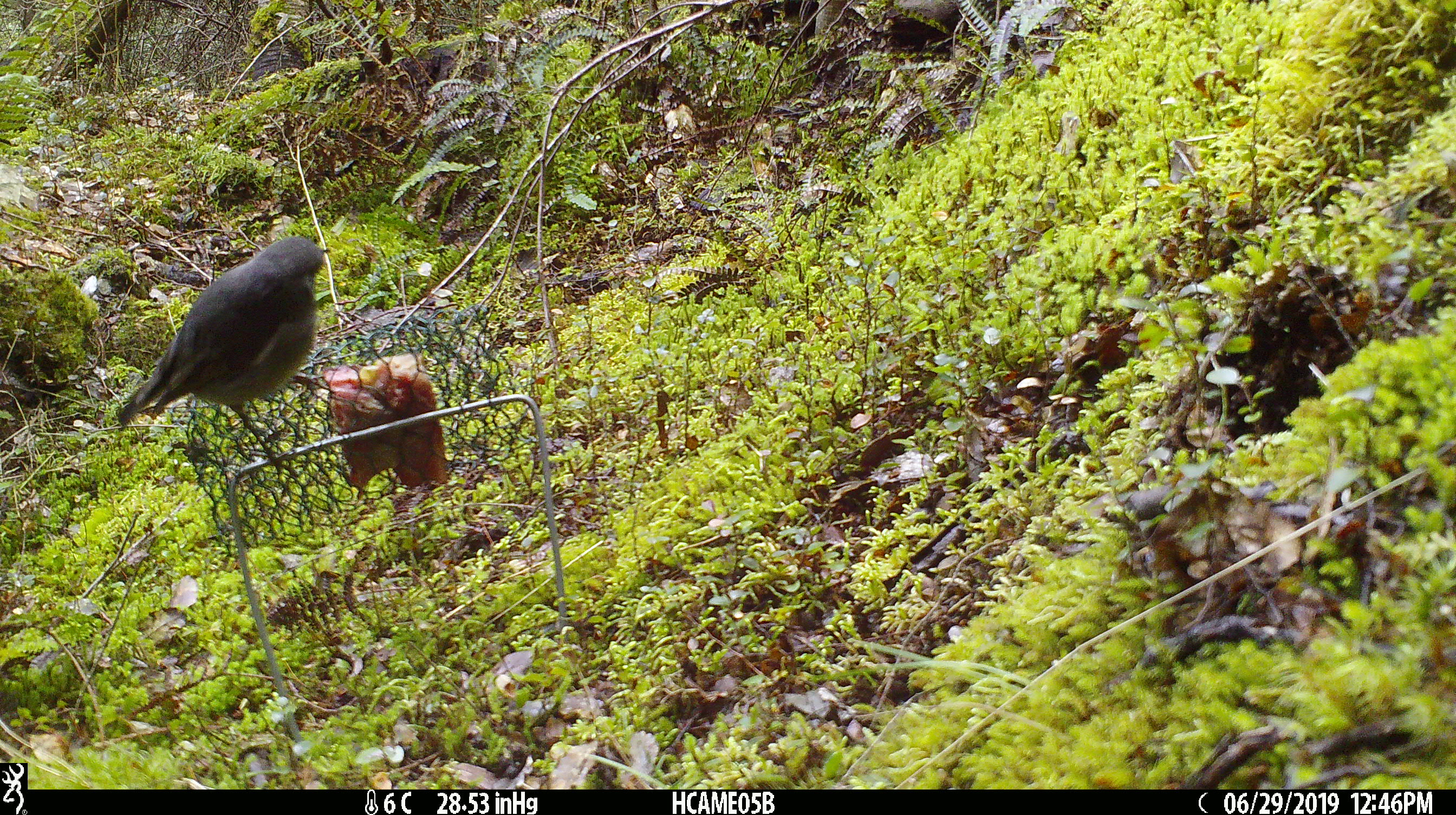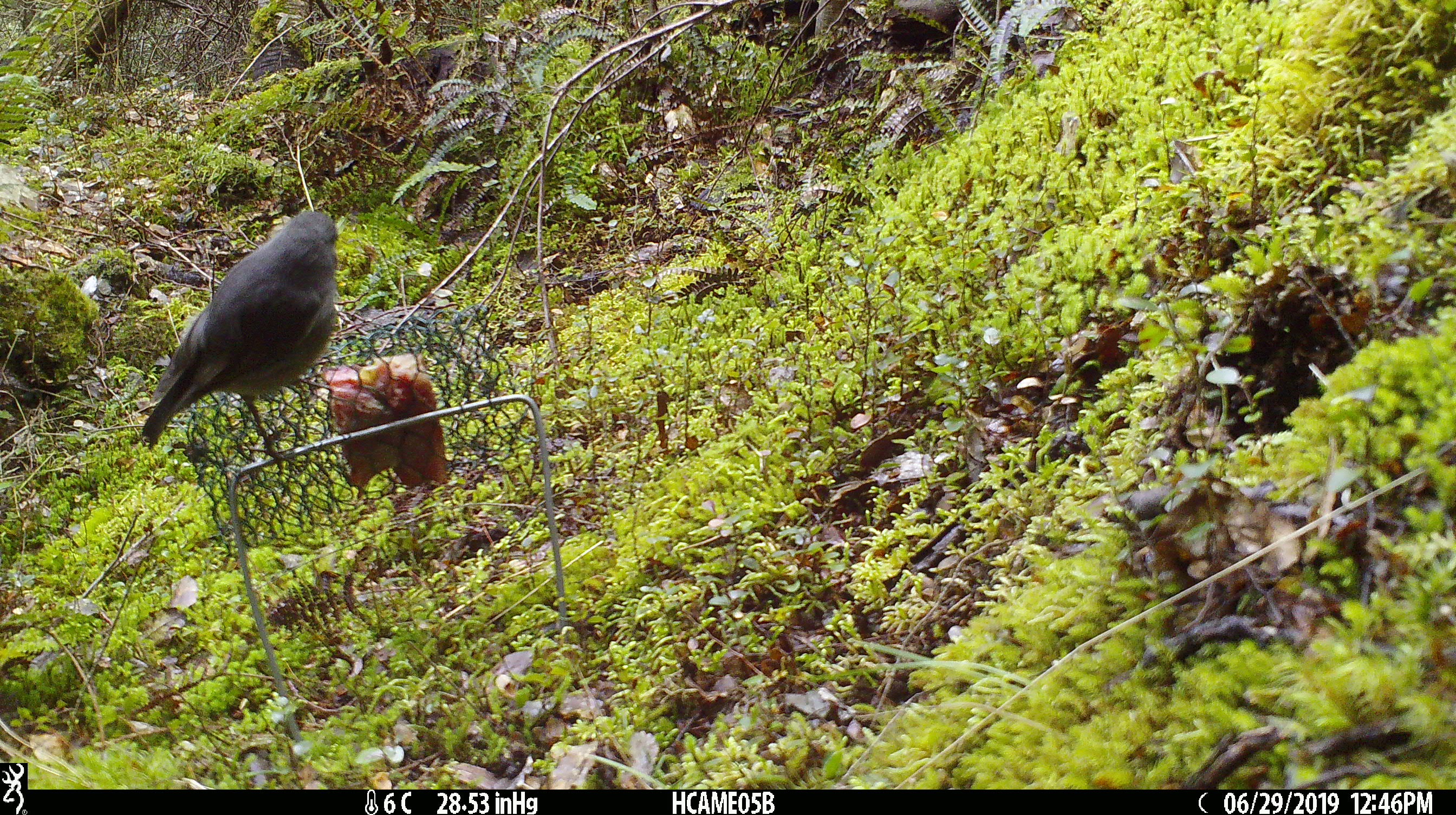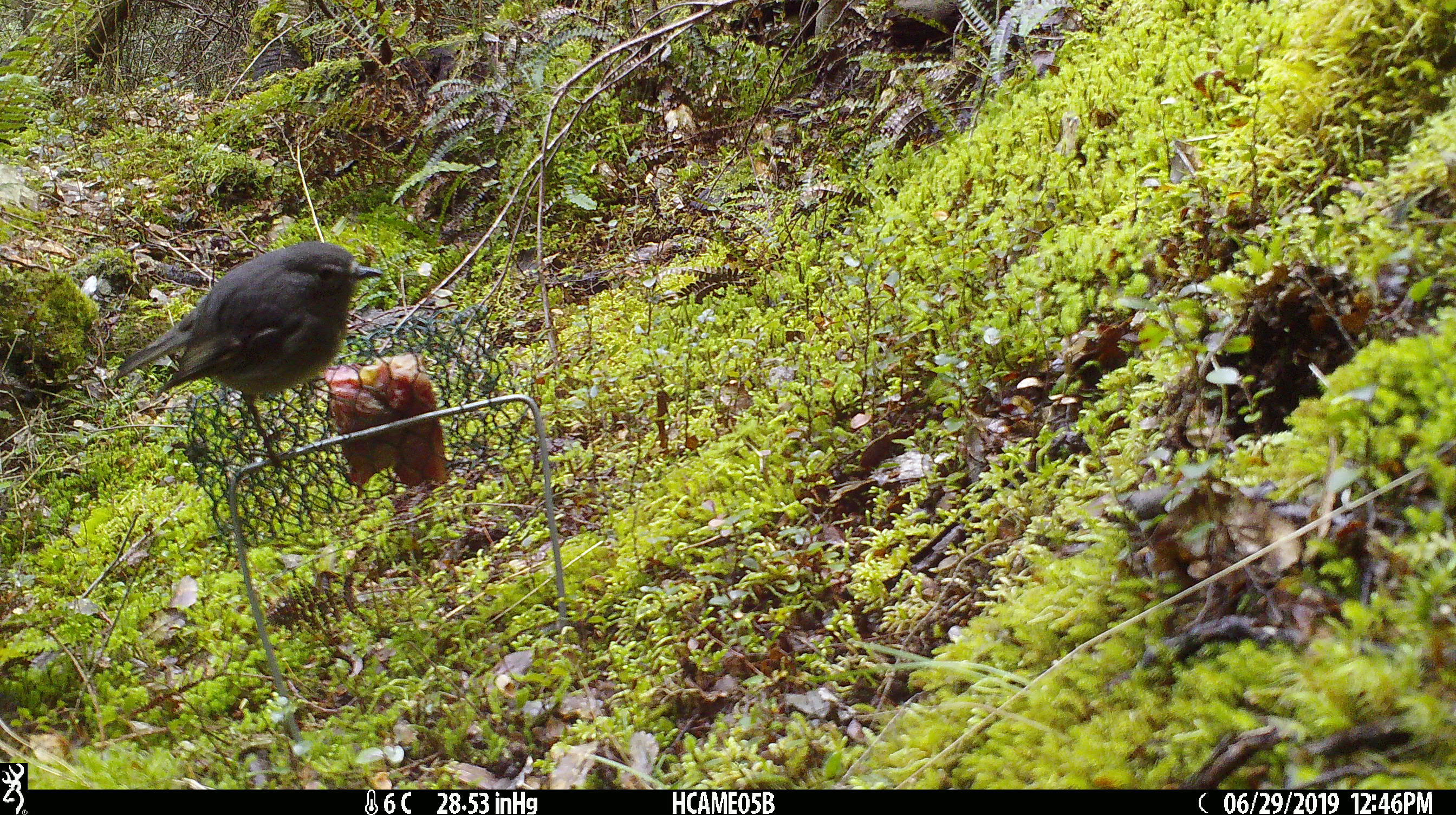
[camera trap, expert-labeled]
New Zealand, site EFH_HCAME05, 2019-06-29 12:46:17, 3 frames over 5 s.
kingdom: Animalia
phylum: Chordata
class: Aves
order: Passeriformes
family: Petroicidae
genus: Petroica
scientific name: Petroica australis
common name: new zealand robin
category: robin